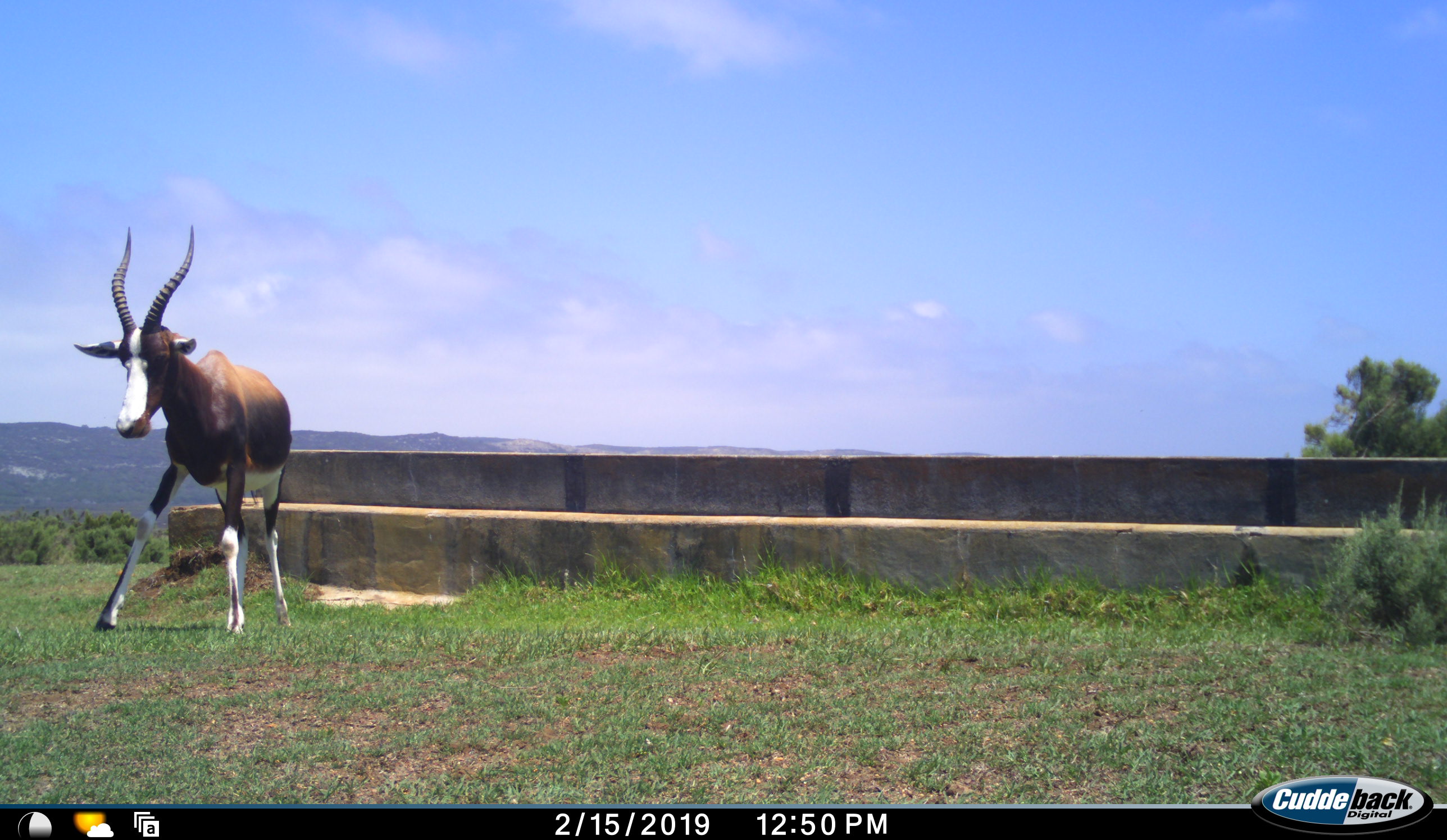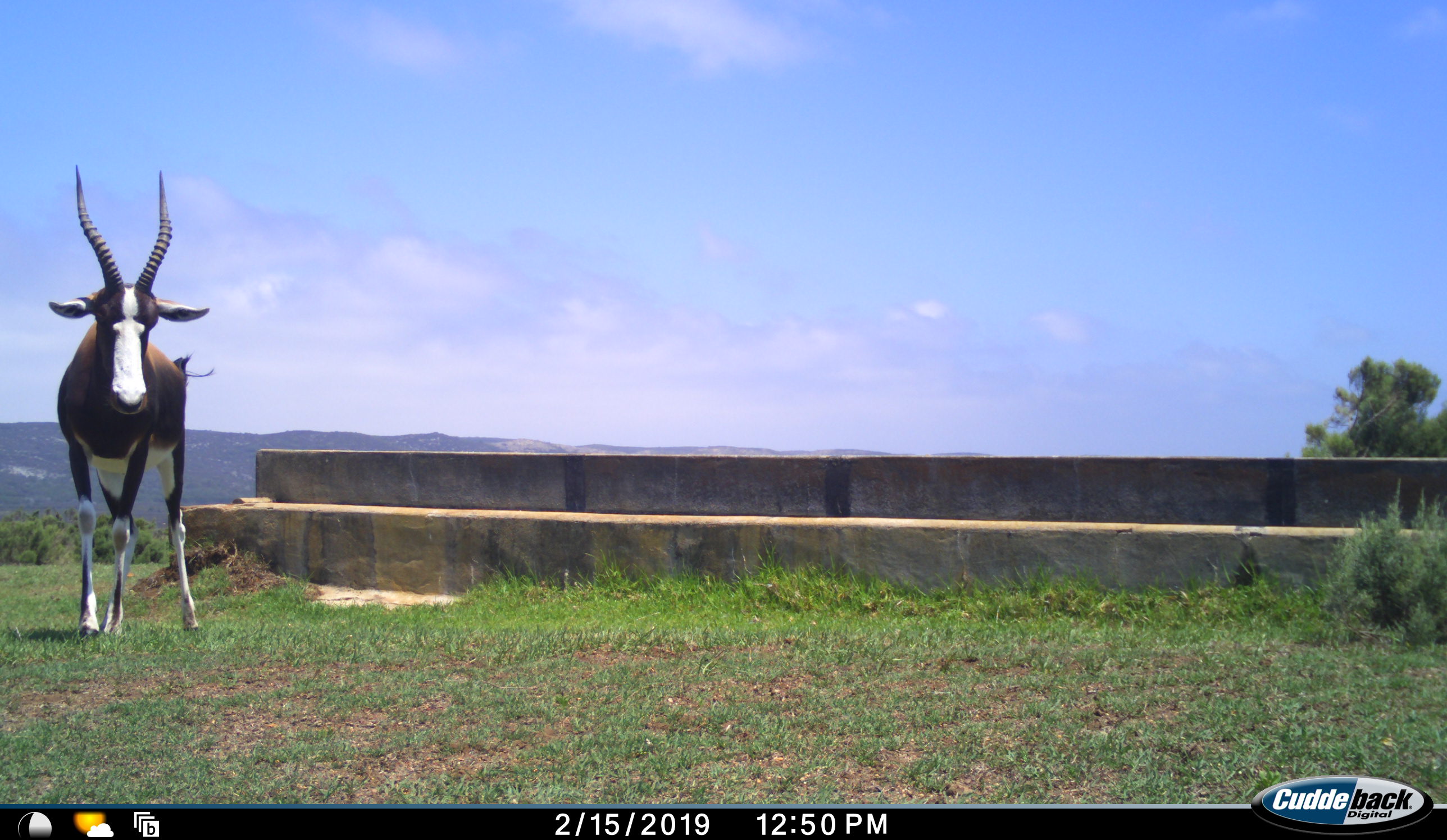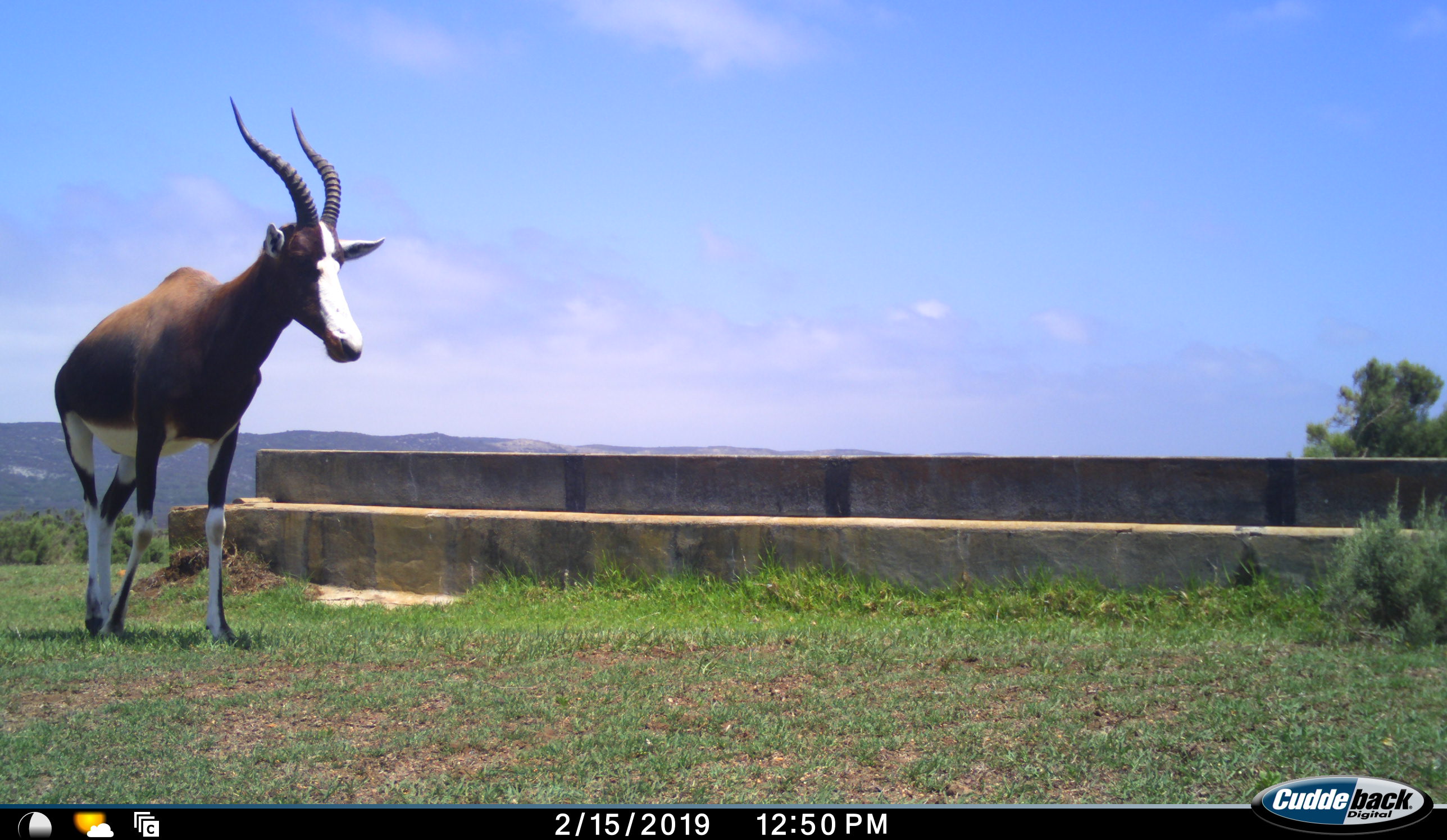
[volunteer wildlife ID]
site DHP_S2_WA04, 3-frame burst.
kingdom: Animalia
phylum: Chordata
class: Mammalia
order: Artiodactyla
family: Bovidae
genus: Damaliscus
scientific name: Damaliscus pygargus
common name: bontebok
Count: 1.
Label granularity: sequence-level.